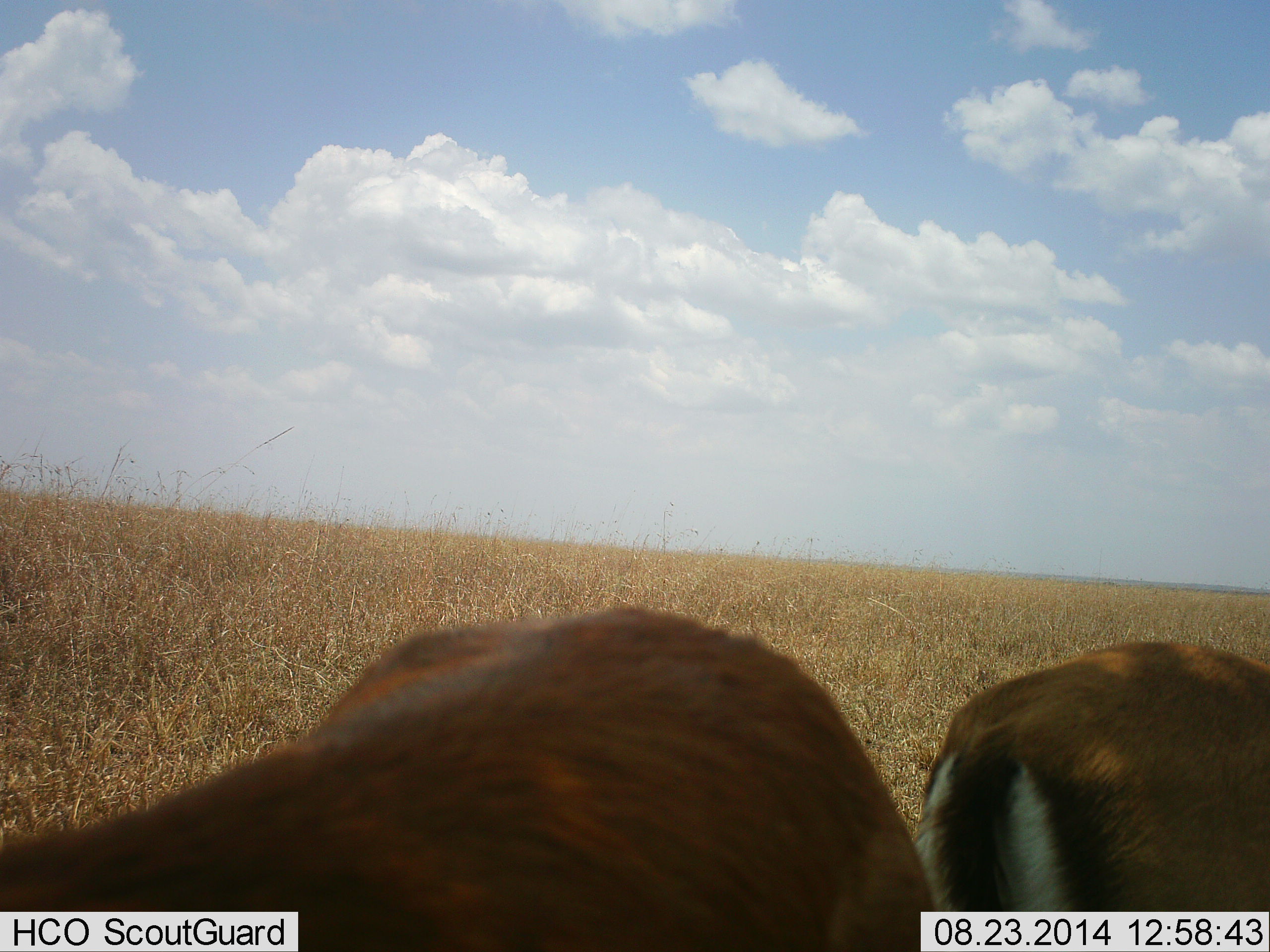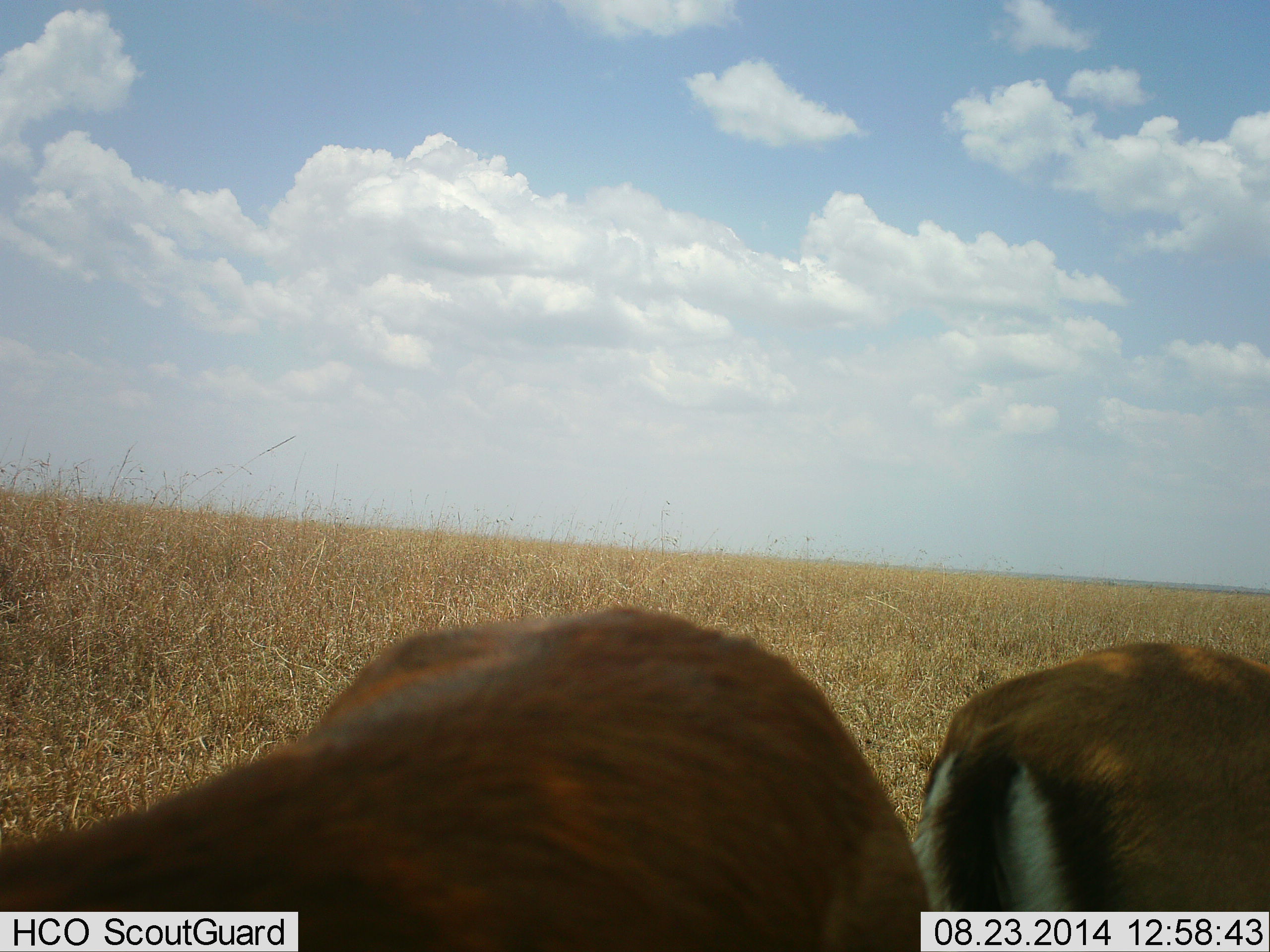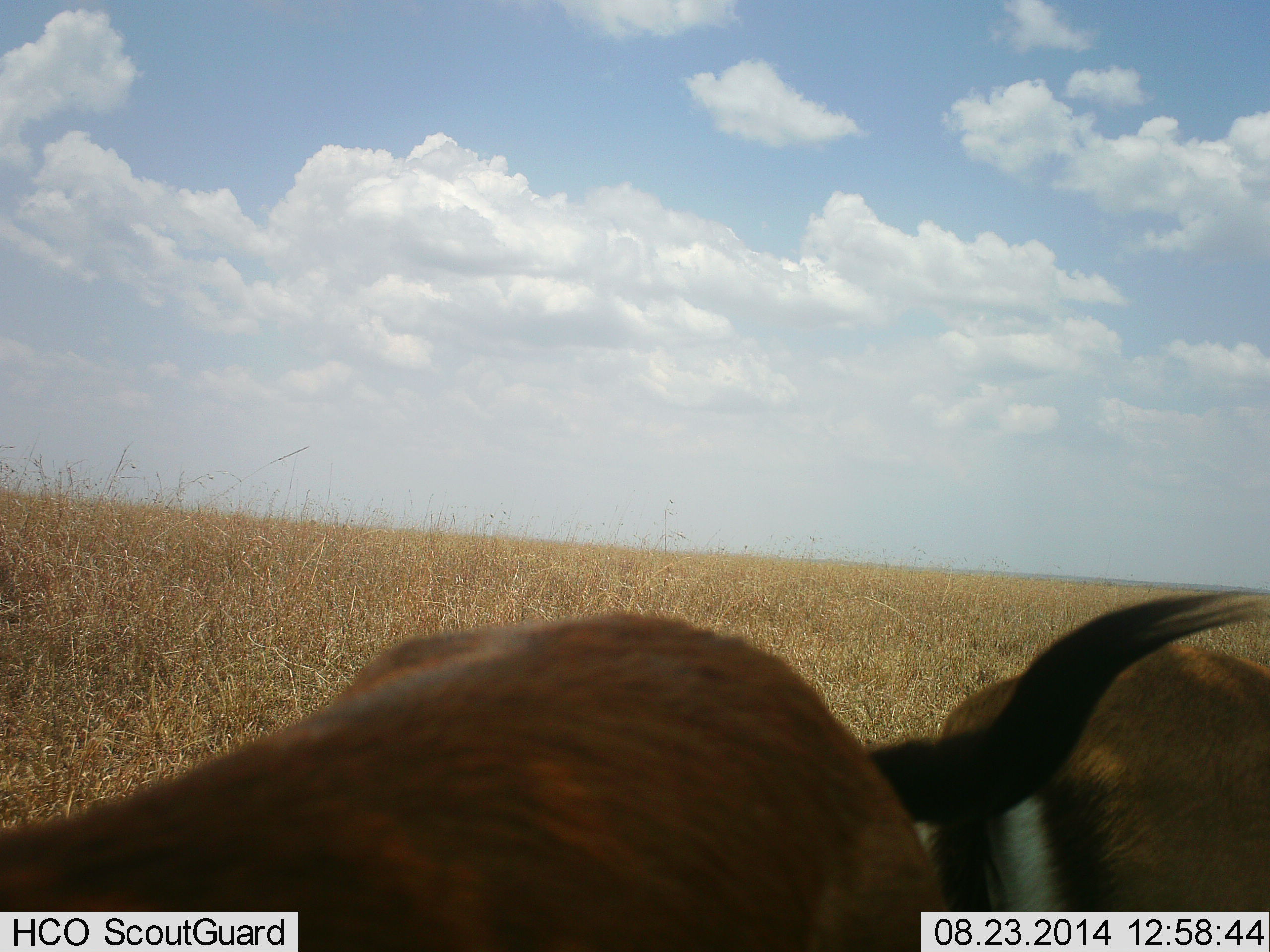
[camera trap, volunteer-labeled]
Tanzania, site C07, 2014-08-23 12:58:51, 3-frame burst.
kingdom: Animalia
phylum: Chordata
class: Mammalia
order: Artiodactyla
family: Bovidae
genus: Eudorcas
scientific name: Eudorcas thomsonii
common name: thomson's gazelle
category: gazellethomsons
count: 2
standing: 70%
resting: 0%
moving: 0%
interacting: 0%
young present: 10%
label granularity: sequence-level